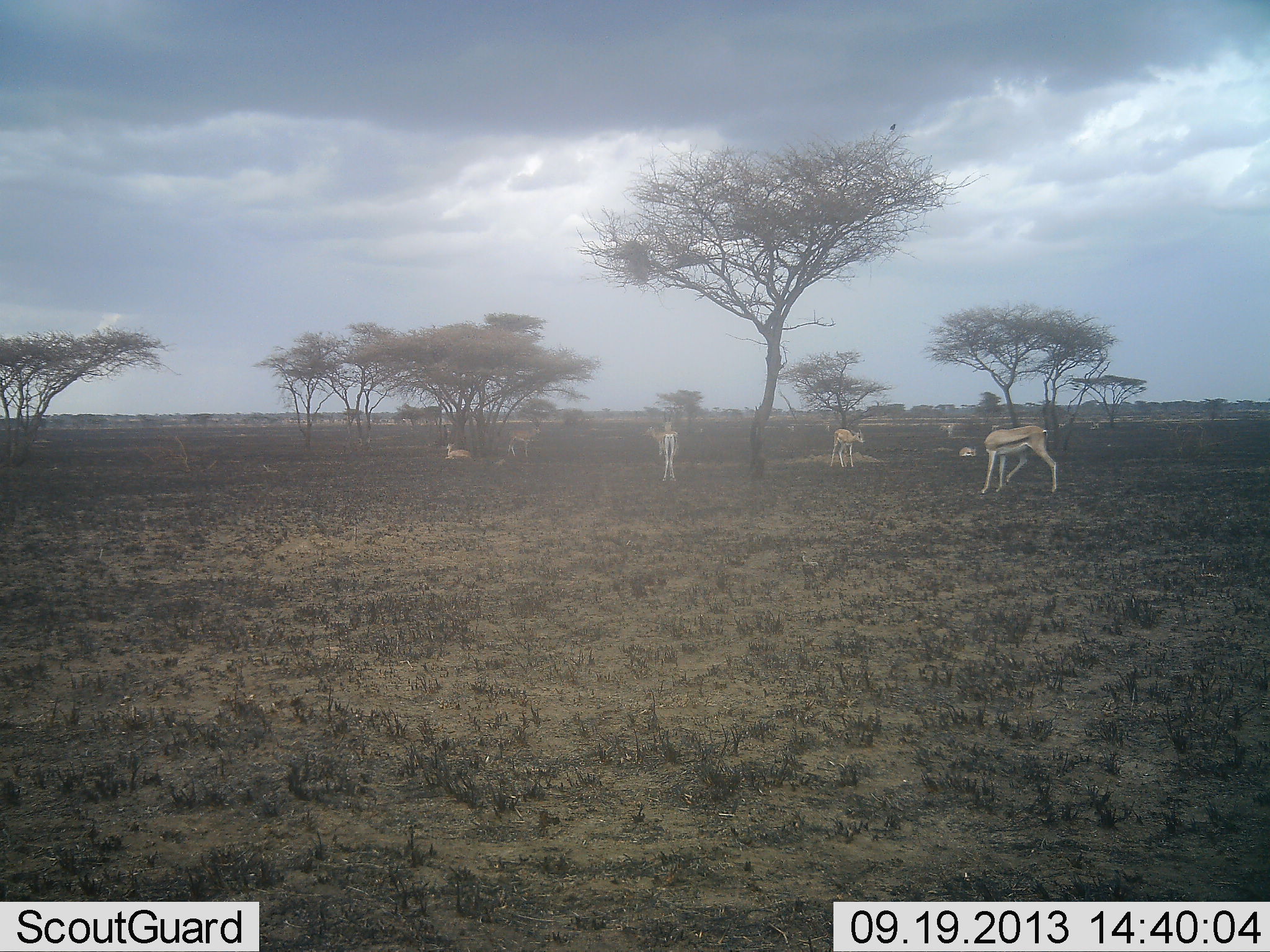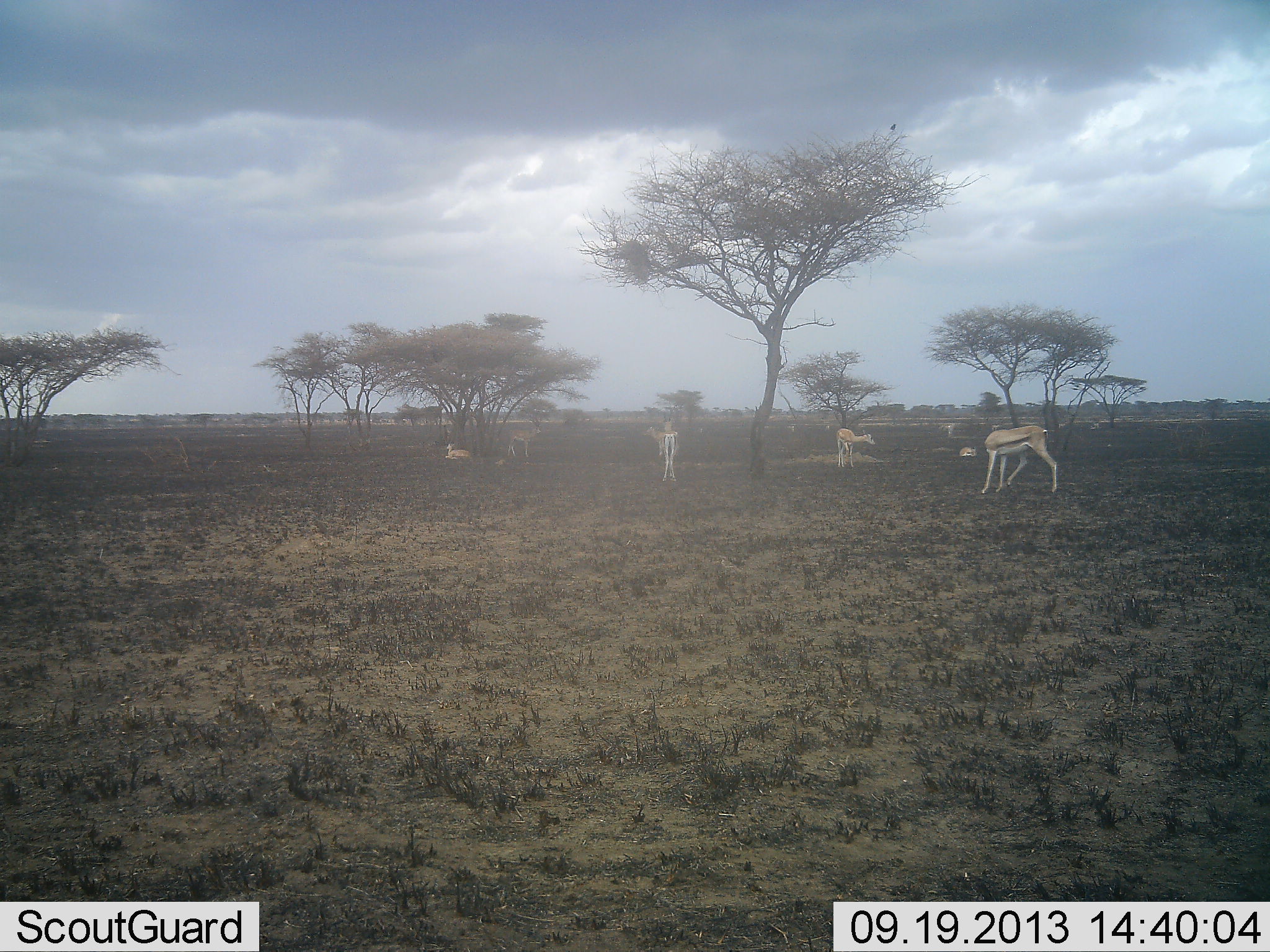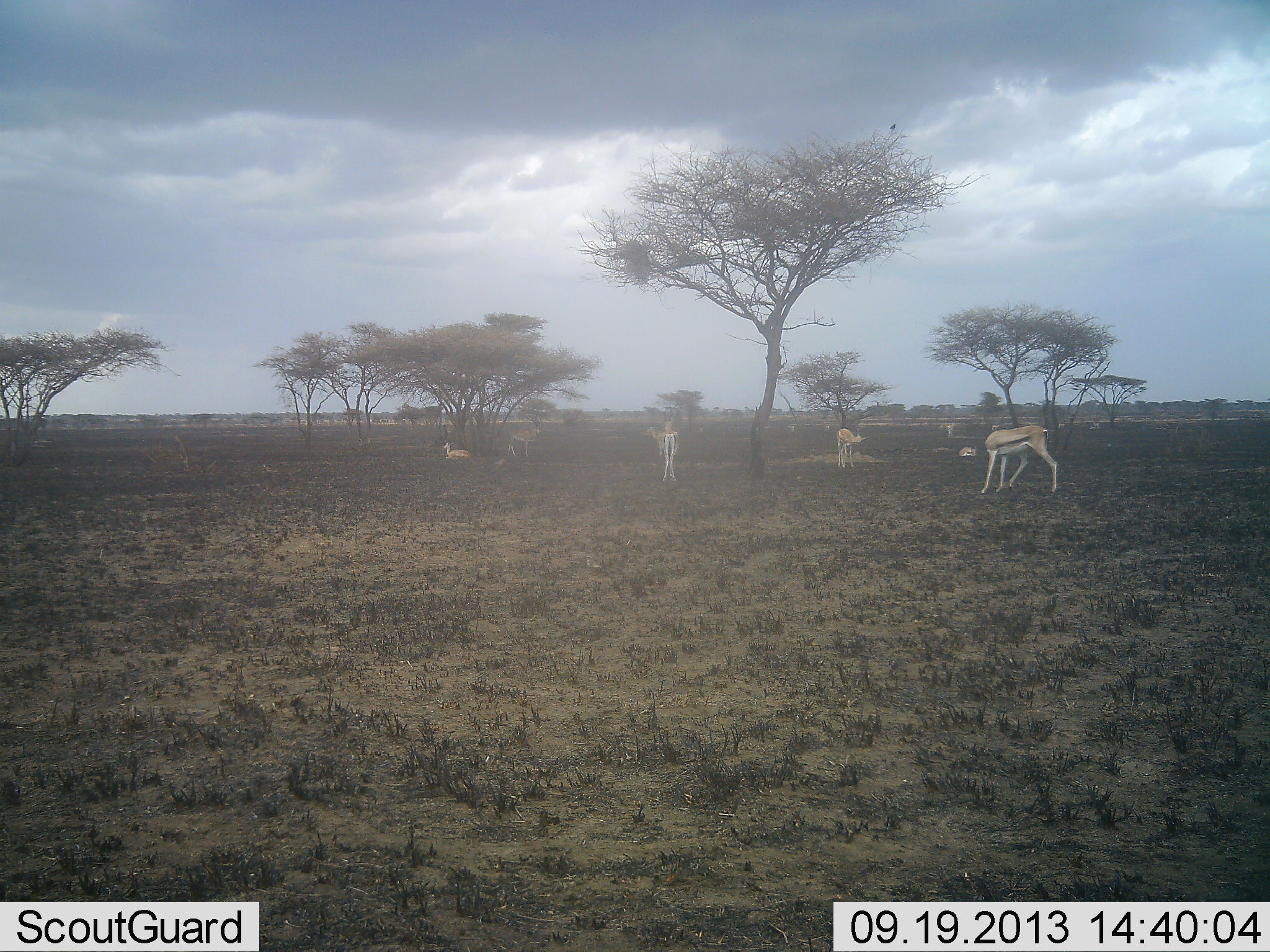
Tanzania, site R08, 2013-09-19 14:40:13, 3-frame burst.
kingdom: Animalia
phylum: Chordata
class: Mammalia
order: Artiodactyla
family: Bovidae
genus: Eudorcas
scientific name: Eudorcas thomsonii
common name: thomson's gazelle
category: gazellethomsons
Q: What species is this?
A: Gazellethomsons (thomson's gazelle) (Eudorcas thomsonii).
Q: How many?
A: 6.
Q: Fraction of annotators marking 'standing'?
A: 73%.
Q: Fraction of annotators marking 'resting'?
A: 67%.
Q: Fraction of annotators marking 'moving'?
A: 20%.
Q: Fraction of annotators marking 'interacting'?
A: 3%.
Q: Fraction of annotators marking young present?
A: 0%.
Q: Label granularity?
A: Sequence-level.